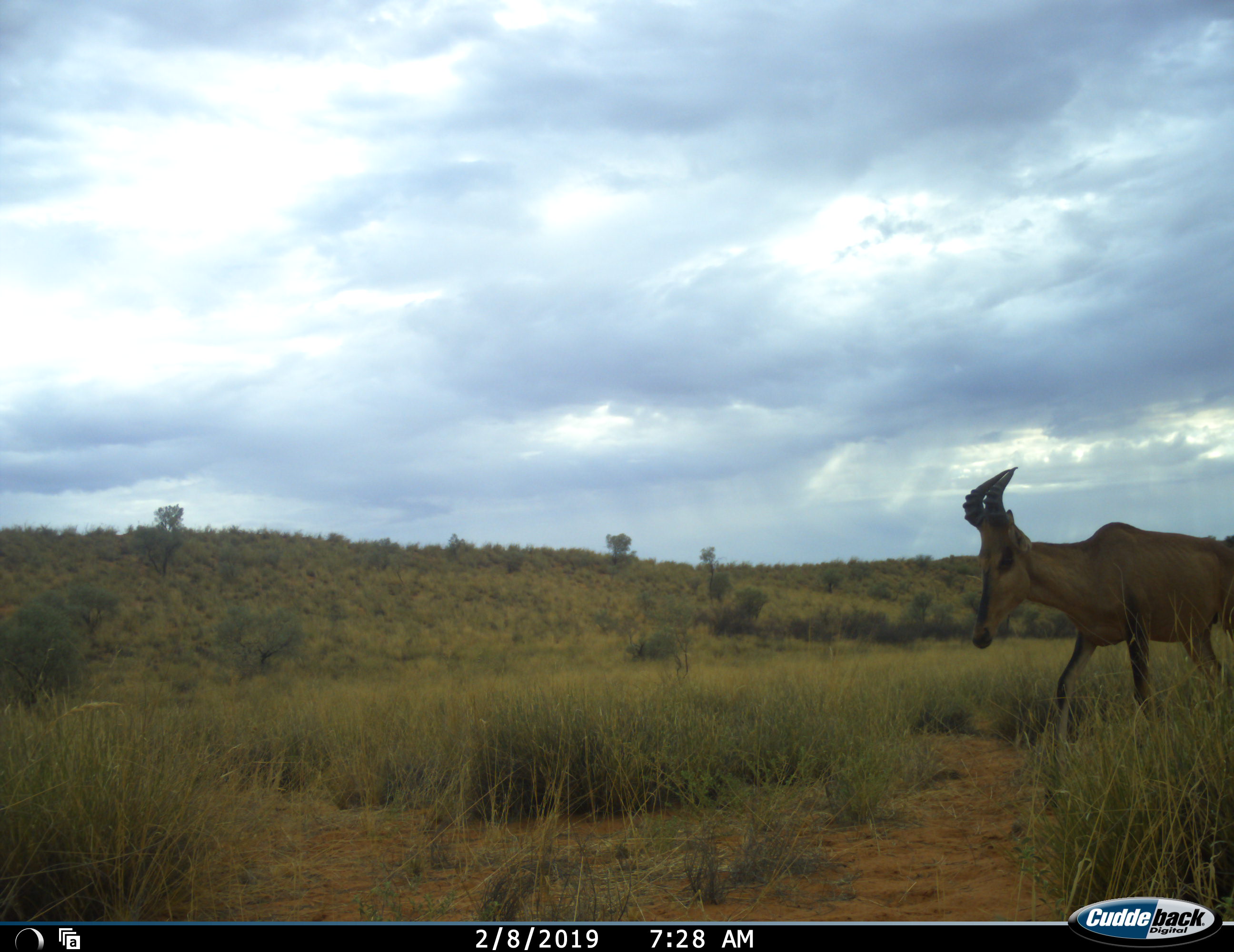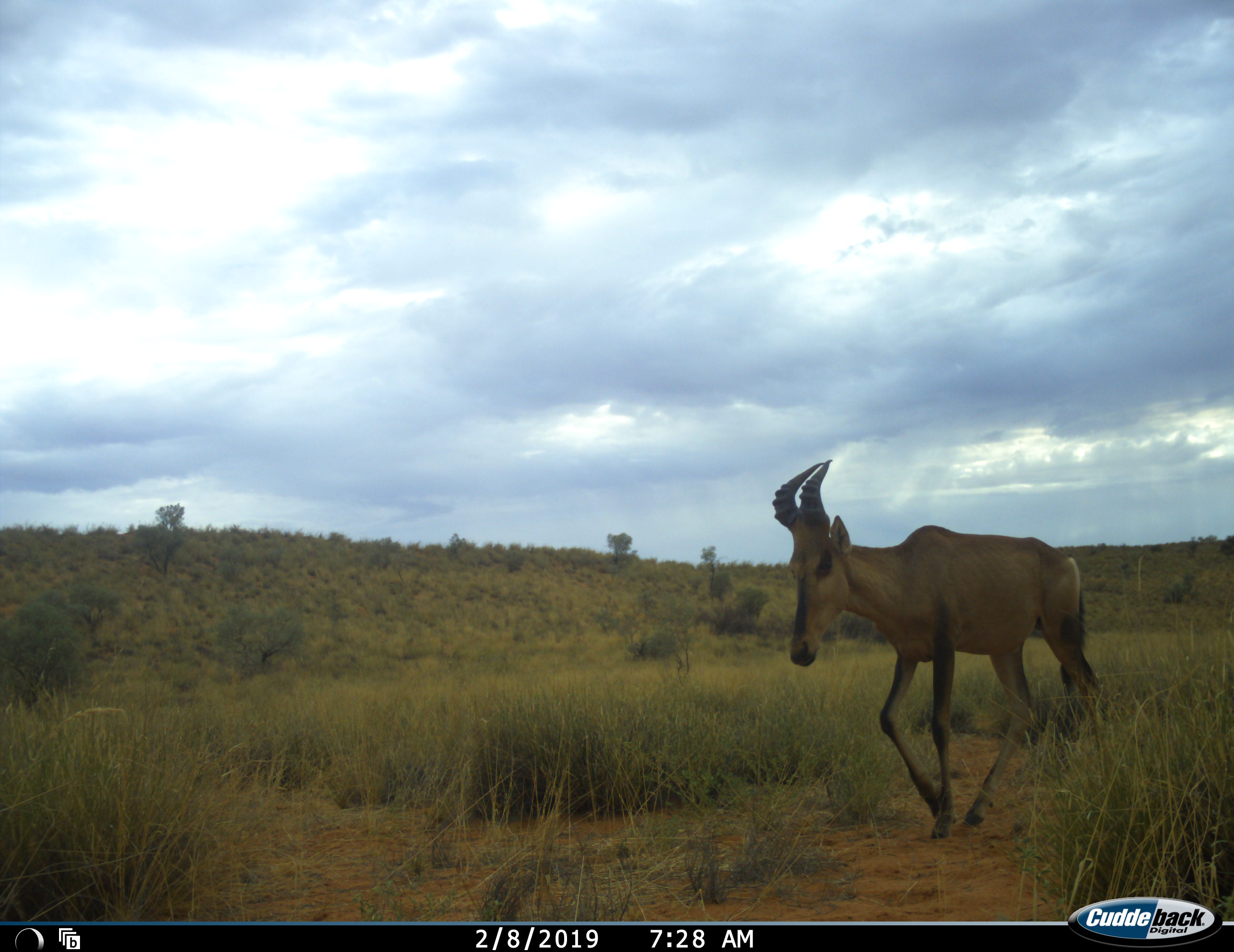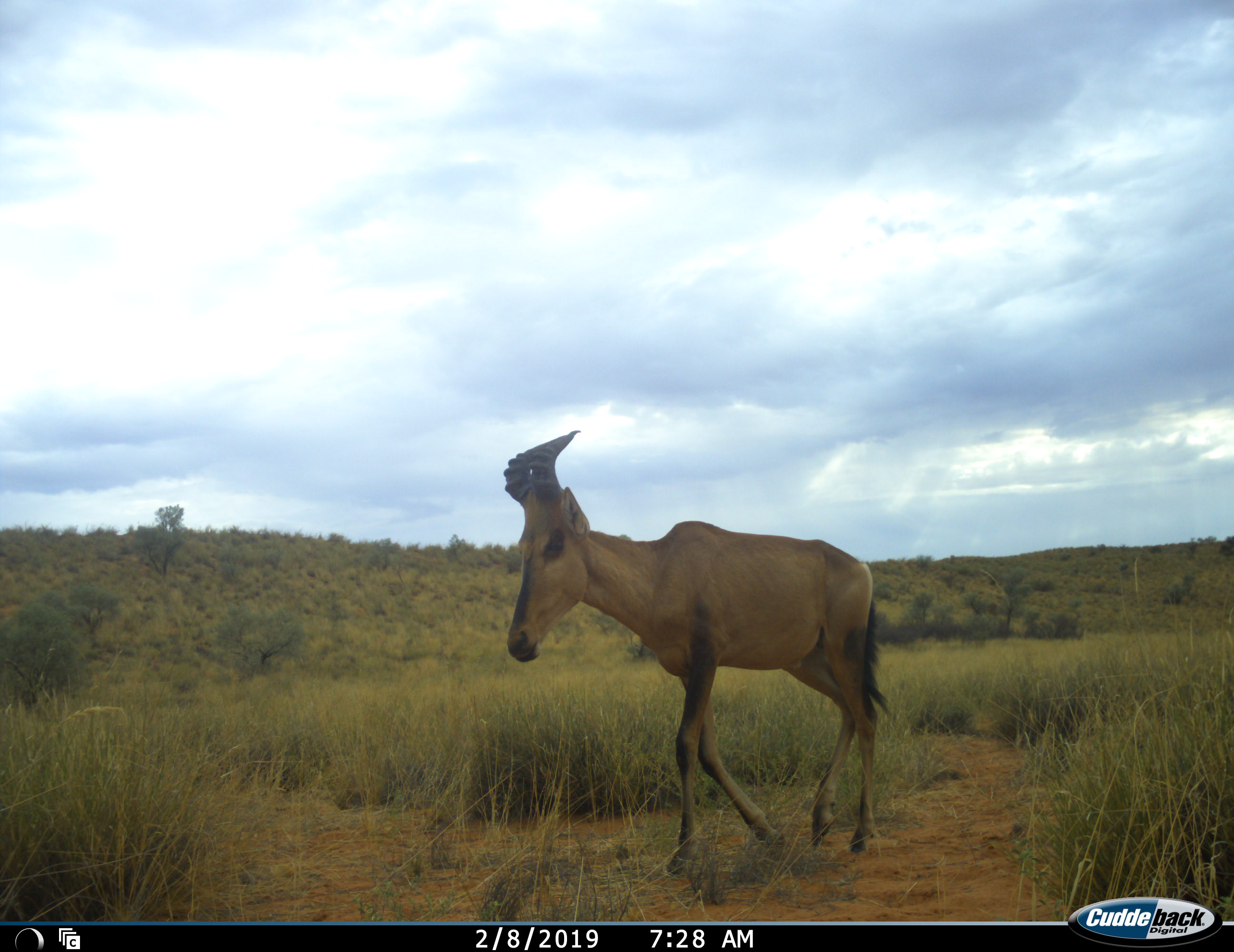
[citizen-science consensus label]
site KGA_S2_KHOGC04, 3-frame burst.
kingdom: Animalia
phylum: Chordata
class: Mammalia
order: Artiodactyla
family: Bovidae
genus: Alcelaphus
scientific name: Alcelaphus buselaphus caama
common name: red hartebeest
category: hartebeestred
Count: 1.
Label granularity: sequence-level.